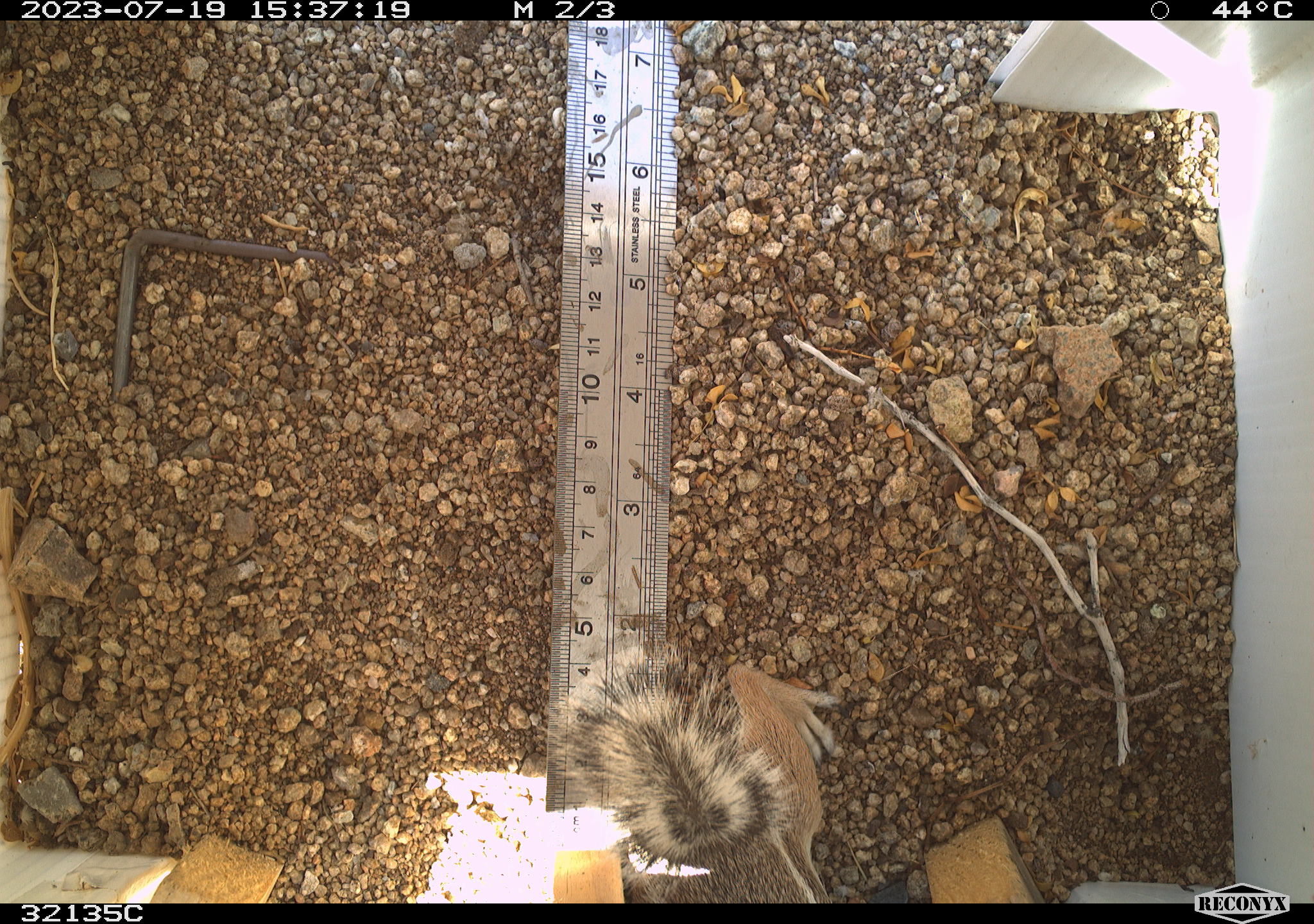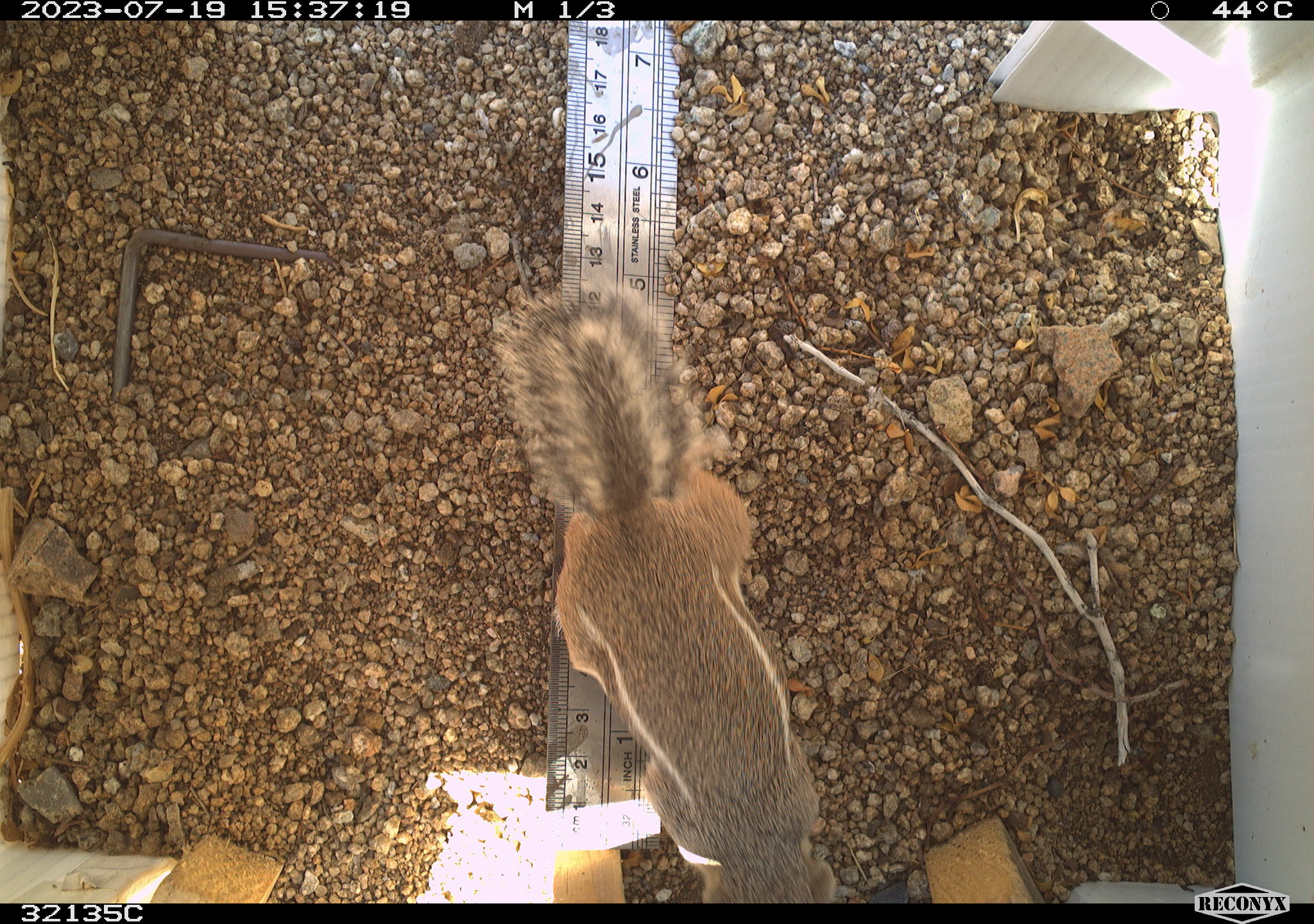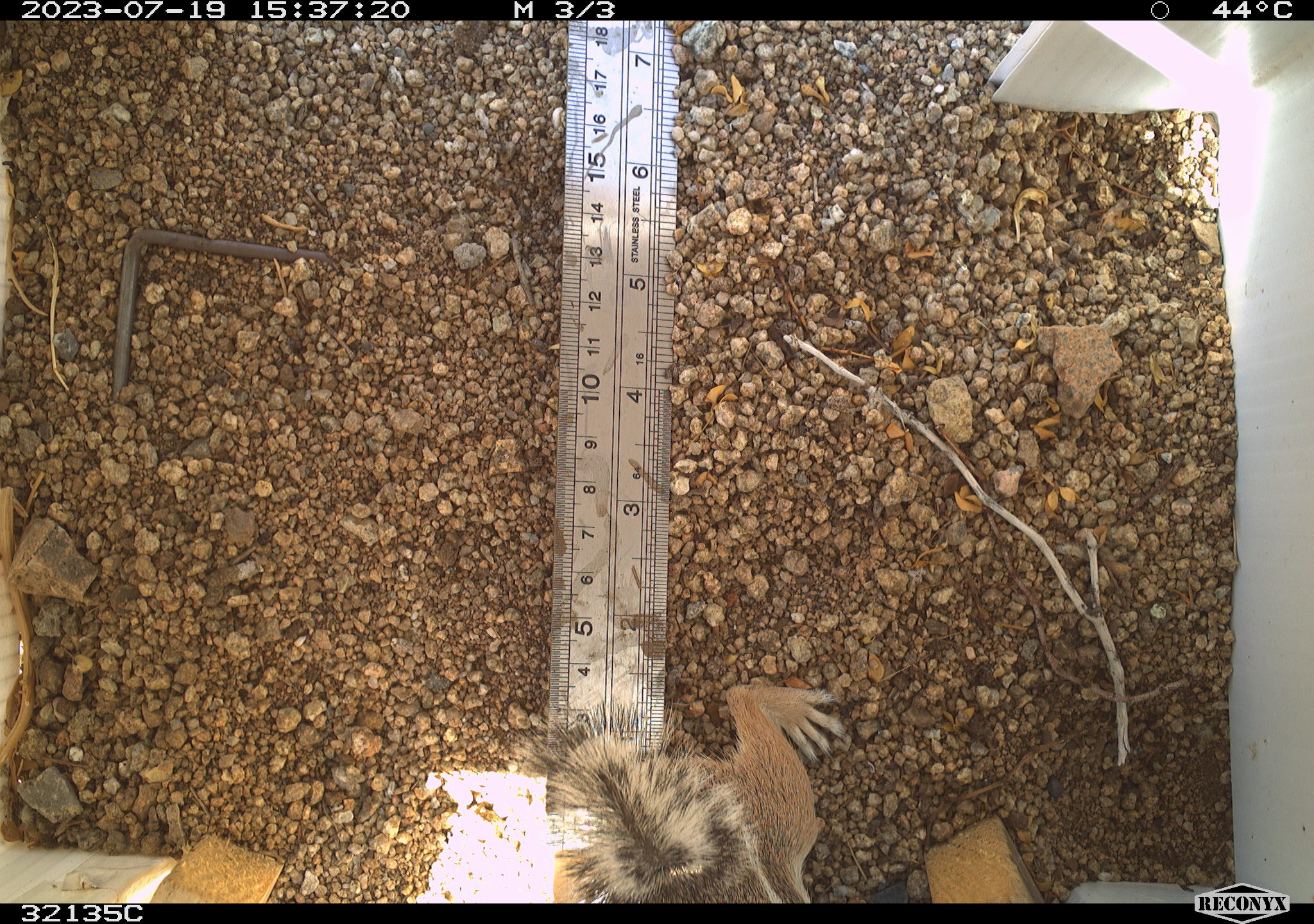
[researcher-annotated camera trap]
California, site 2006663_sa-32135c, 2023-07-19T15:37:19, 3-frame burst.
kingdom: Animalia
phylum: Chordata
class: Mammalia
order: Rodentia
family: Sciuridae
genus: Ammospermophilus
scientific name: Ammospermophilus leucurus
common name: white-tailed antelope squirrel